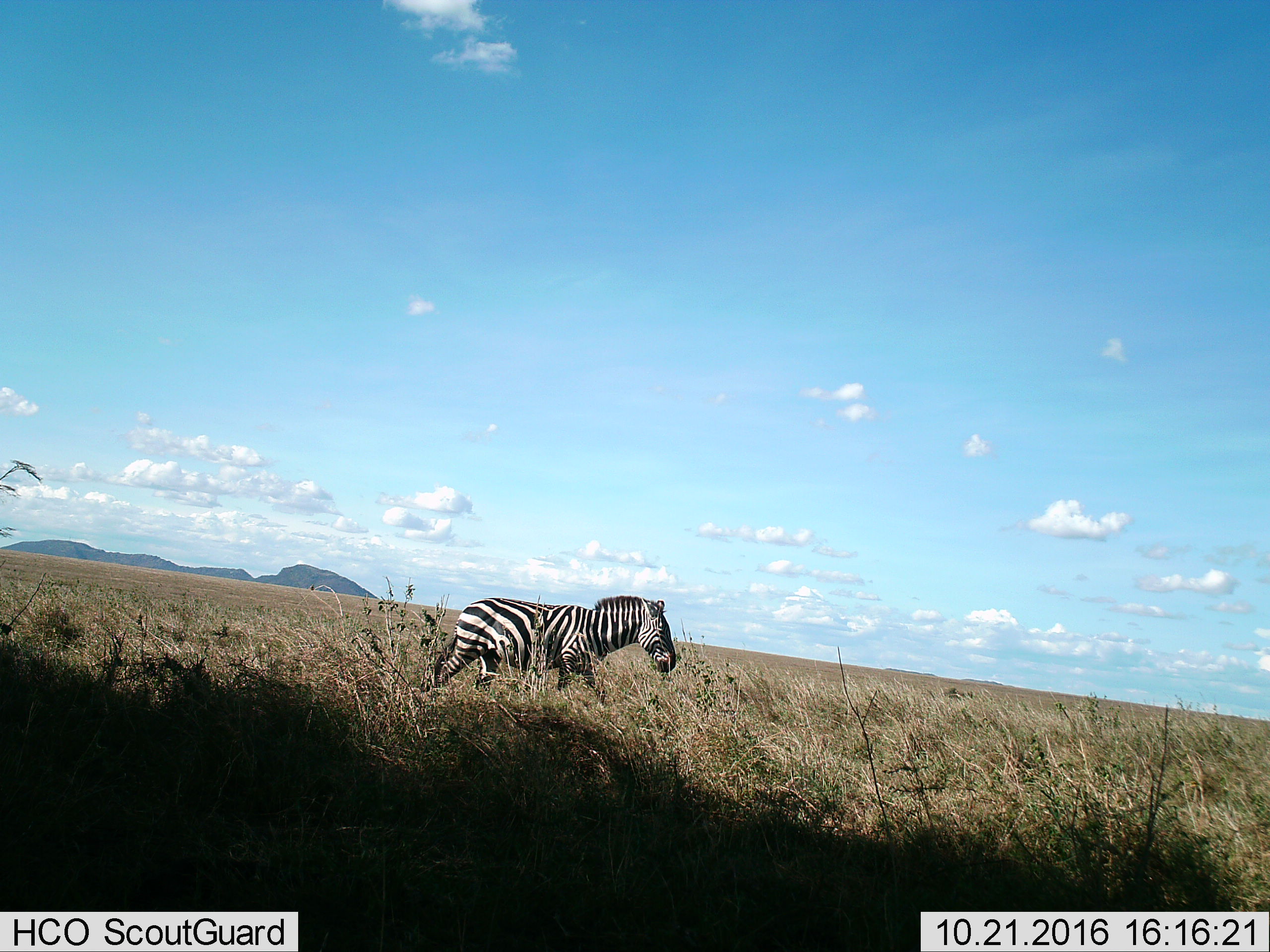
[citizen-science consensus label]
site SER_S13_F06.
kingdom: Animalia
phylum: Chordata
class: Mammalia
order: Perissodactyla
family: Equidae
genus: Equus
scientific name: Equus quagga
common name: plains zebra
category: zebraplains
Zebraplains (plains zebra) (Equus quagga), count 1. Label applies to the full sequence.